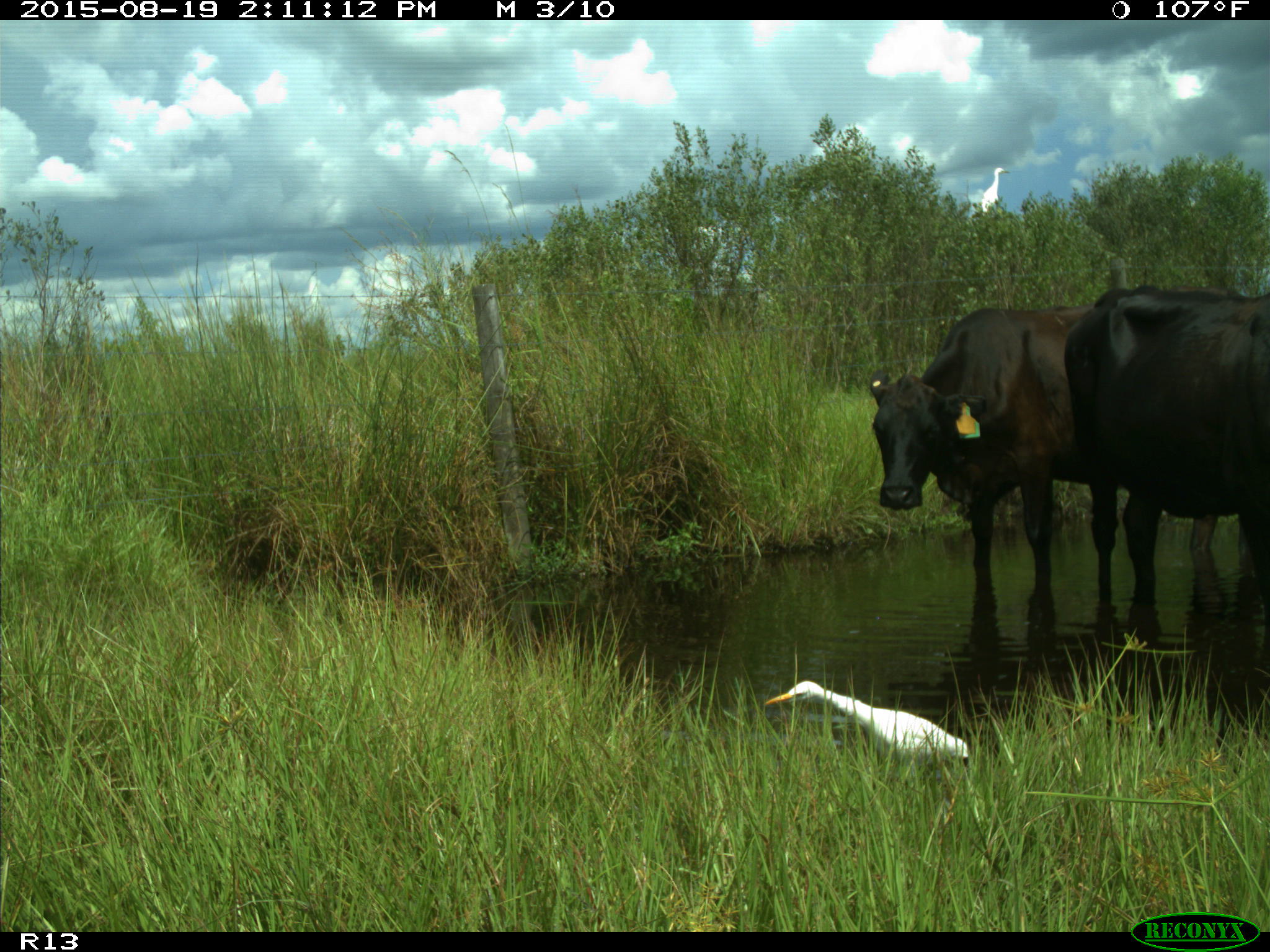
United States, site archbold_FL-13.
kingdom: Animalia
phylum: Chordata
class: Mammalia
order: Artiodactyla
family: Bovidae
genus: Bos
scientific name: Bos taurus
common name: domestic cow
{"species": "Bos taurus (domestic cow)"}